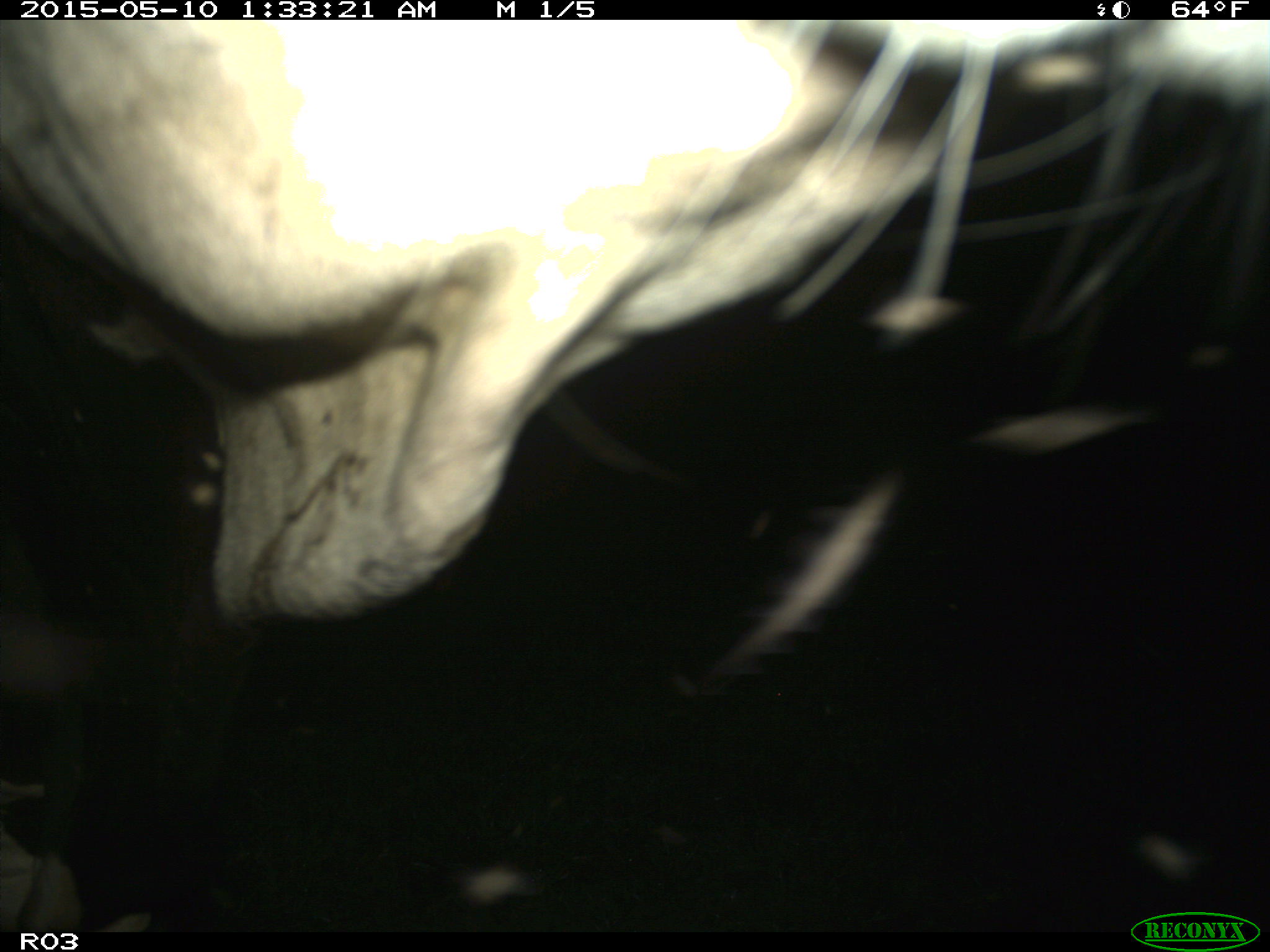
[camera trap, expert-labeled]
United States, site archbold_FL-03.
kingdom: Animalia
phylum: Chordata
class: Mammalia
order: Artiodactyla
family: Bovidae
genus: Bos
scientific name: Bos taurus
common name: domestic cow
Bos taurus (domestic cow).